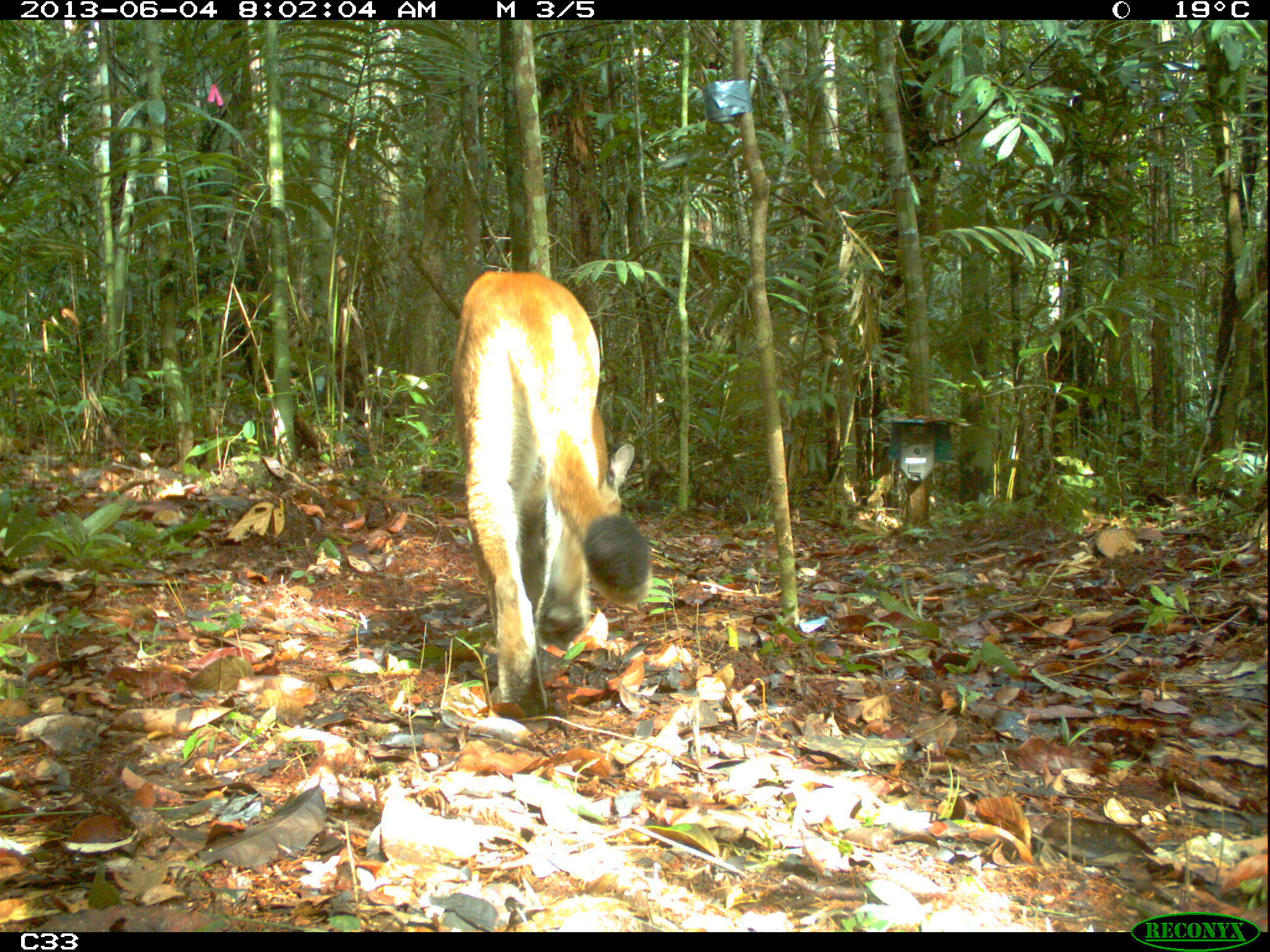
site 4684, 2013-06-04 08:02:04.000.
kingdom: Animalia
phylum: Chordata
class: Mammalia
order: Carnivora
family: Felidae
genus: Puma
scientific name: Puma concolor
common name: mountain lion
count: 1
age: adult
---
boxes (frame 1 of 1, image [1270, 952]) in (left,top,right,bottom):
puma concolor: (454,272,652,706)